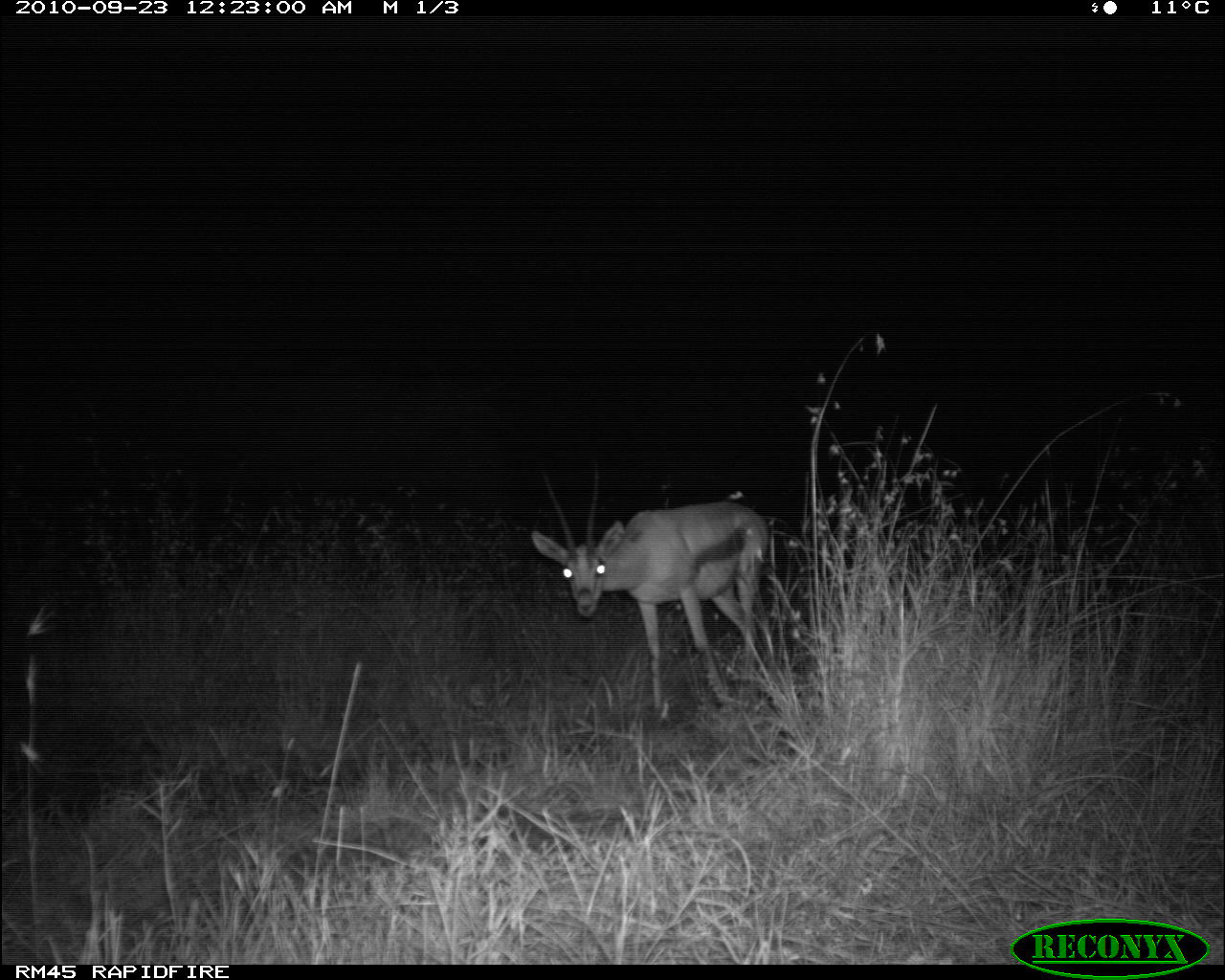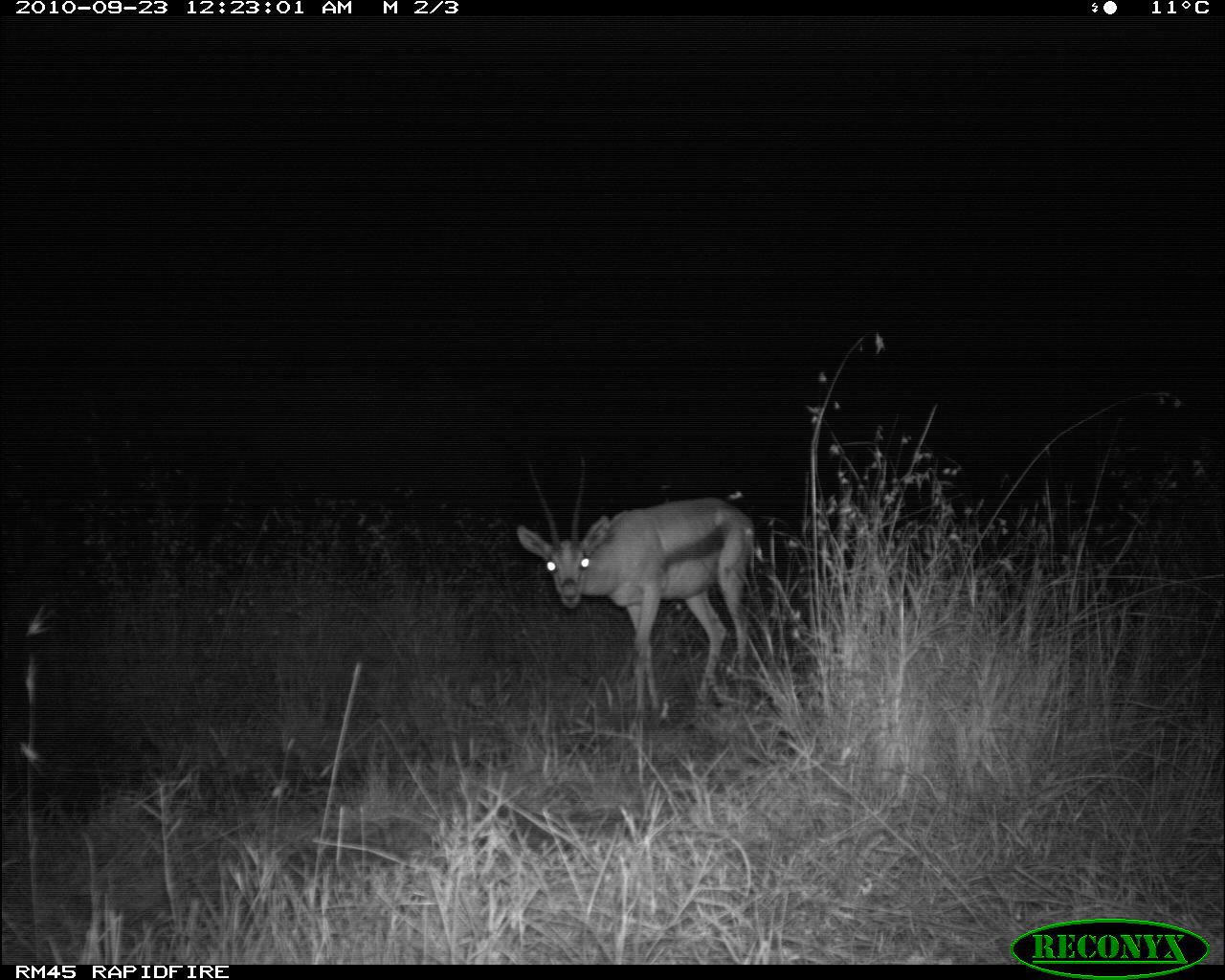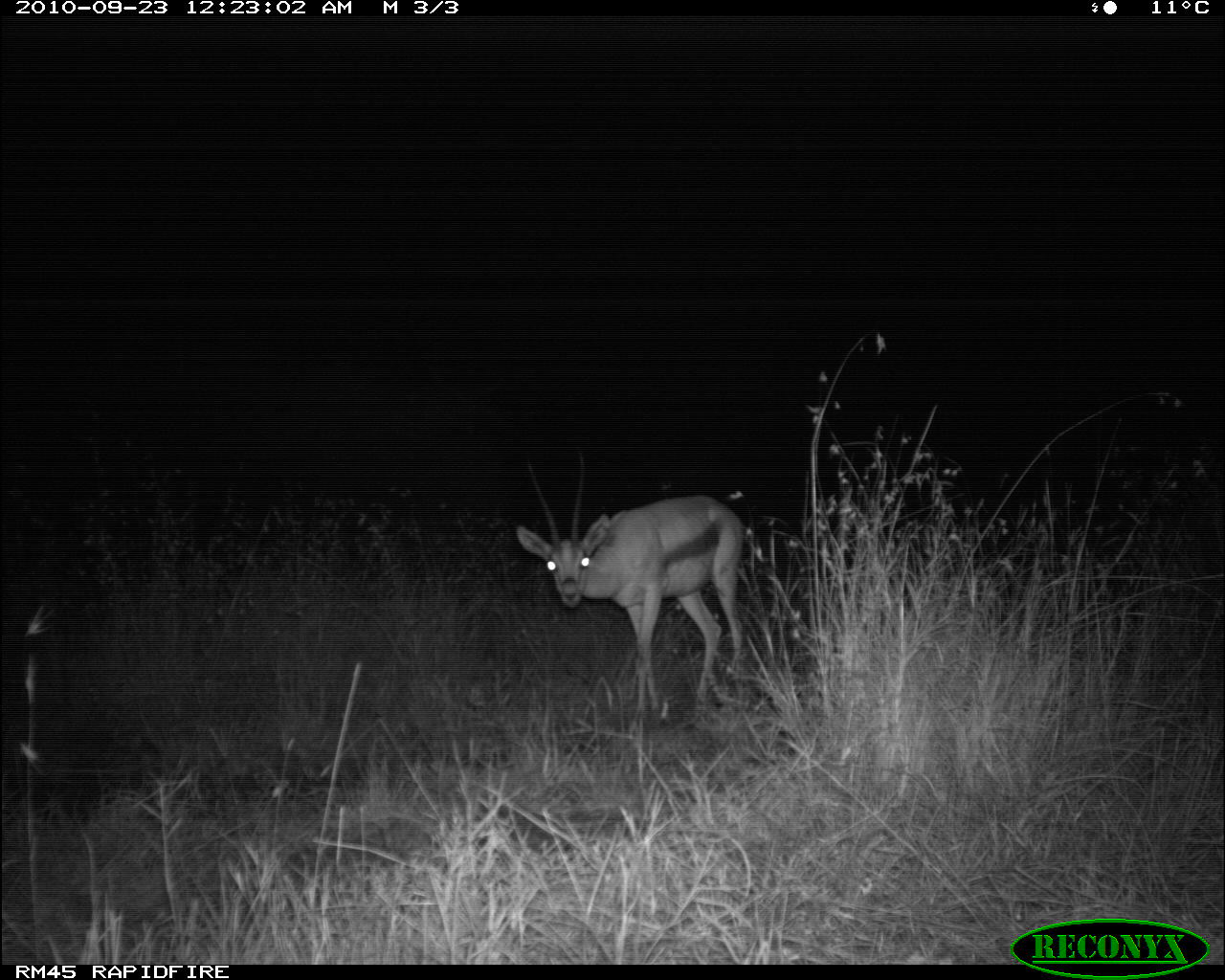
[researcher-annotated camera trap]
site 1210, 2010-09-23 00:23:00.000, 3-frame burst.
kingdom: Animalia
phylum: Chordata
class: Mammalia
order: Artiodactyla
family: Bovidae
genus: Nanger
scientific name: Nanger granti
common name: grant's gazelle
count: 1